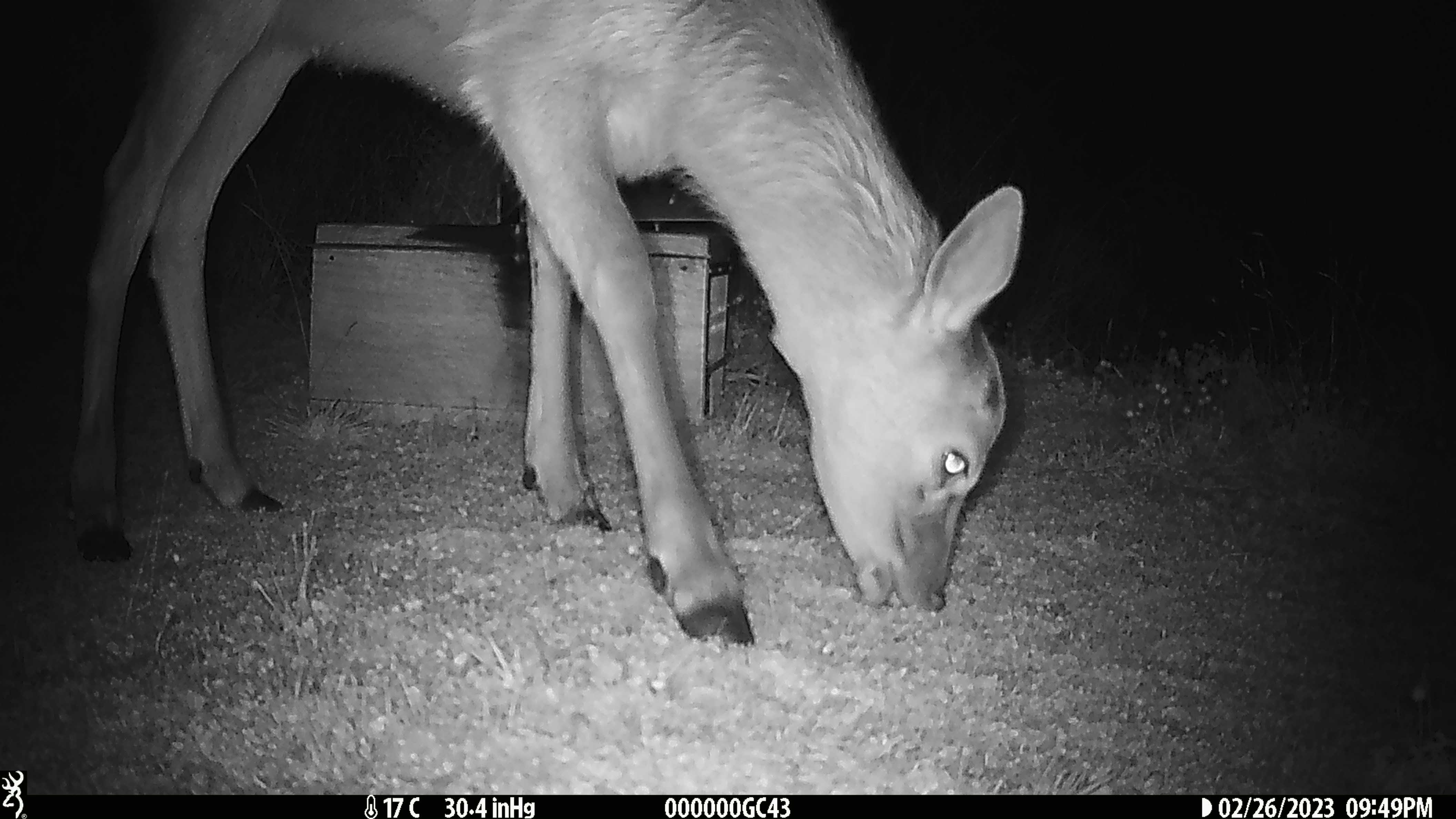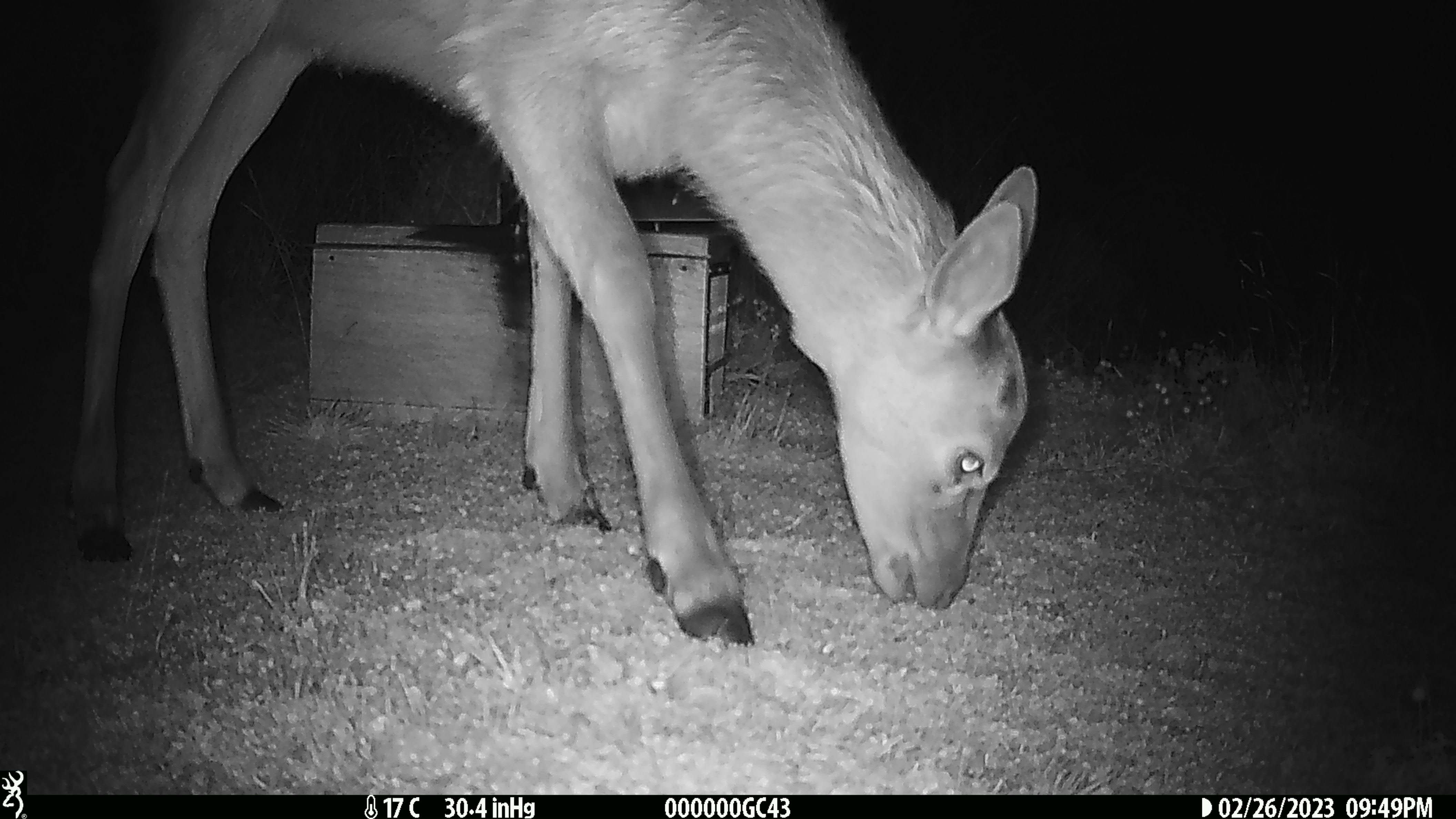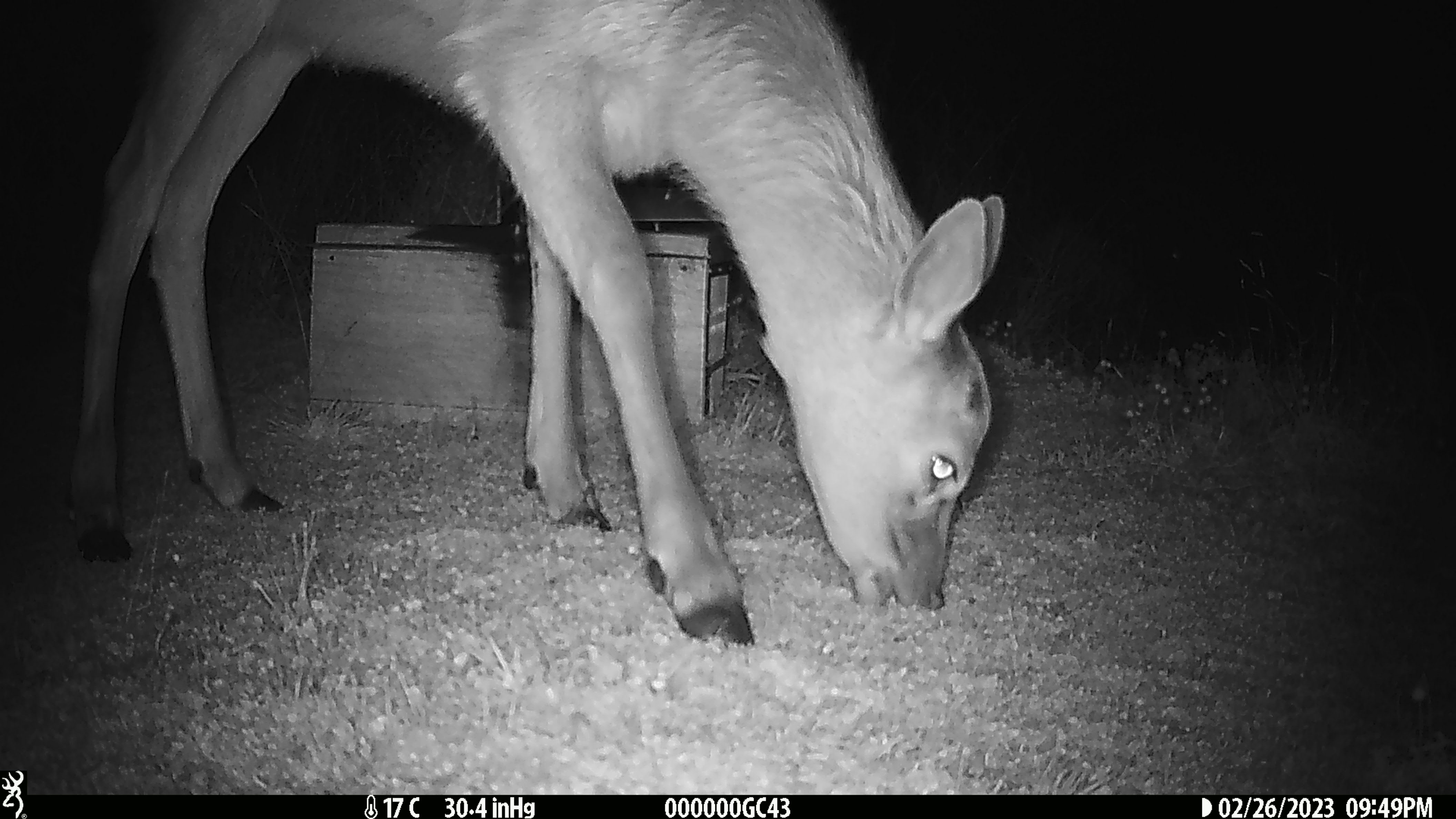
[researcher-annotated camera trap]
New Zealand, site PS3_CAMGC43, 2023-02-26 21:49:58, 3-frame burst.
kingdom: Animalia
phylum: Chordata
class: Mammalia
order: Artiodactyla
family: Cervidae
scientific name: Cervidae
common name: deer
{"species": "deer (Cervidae)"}